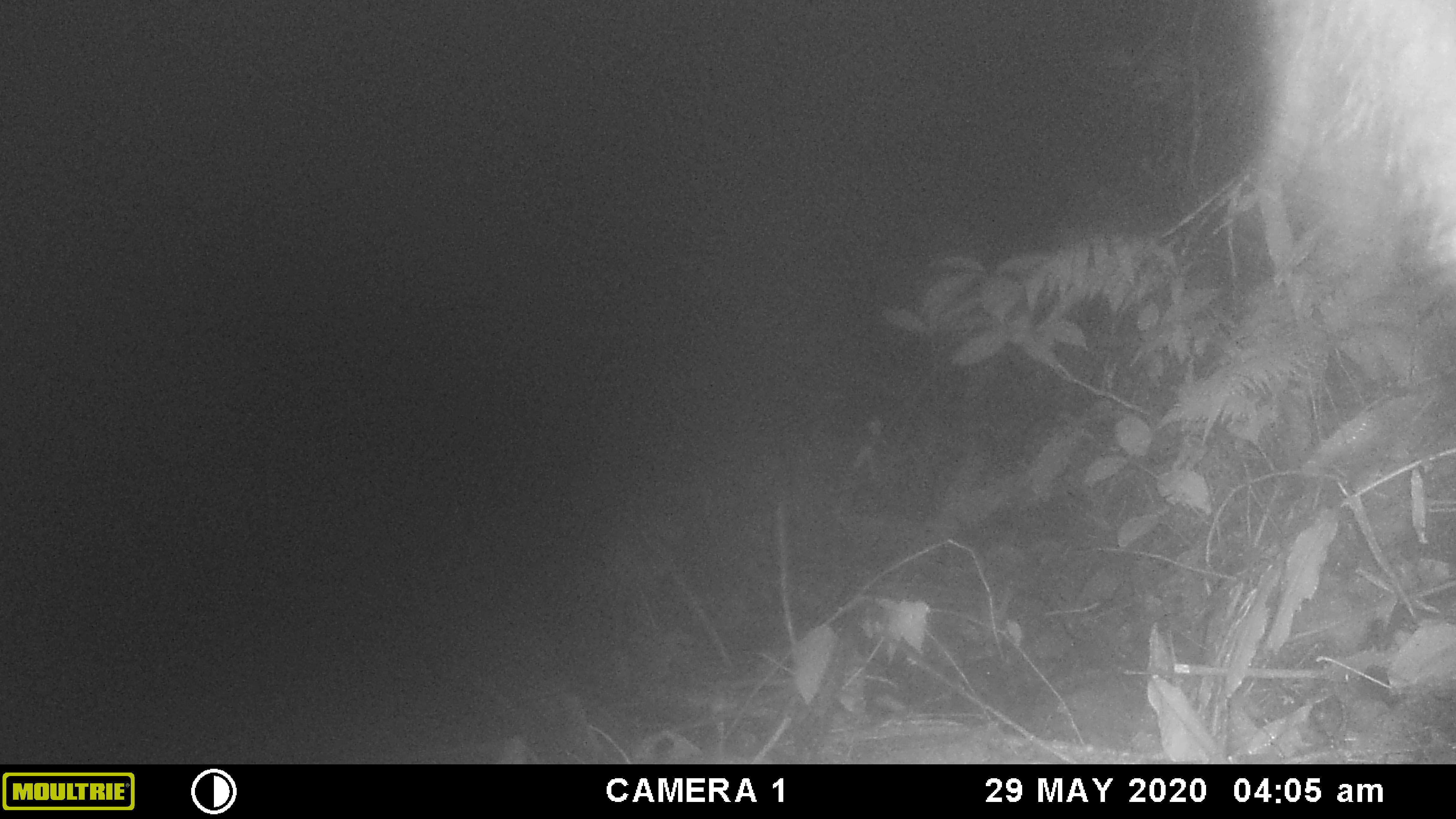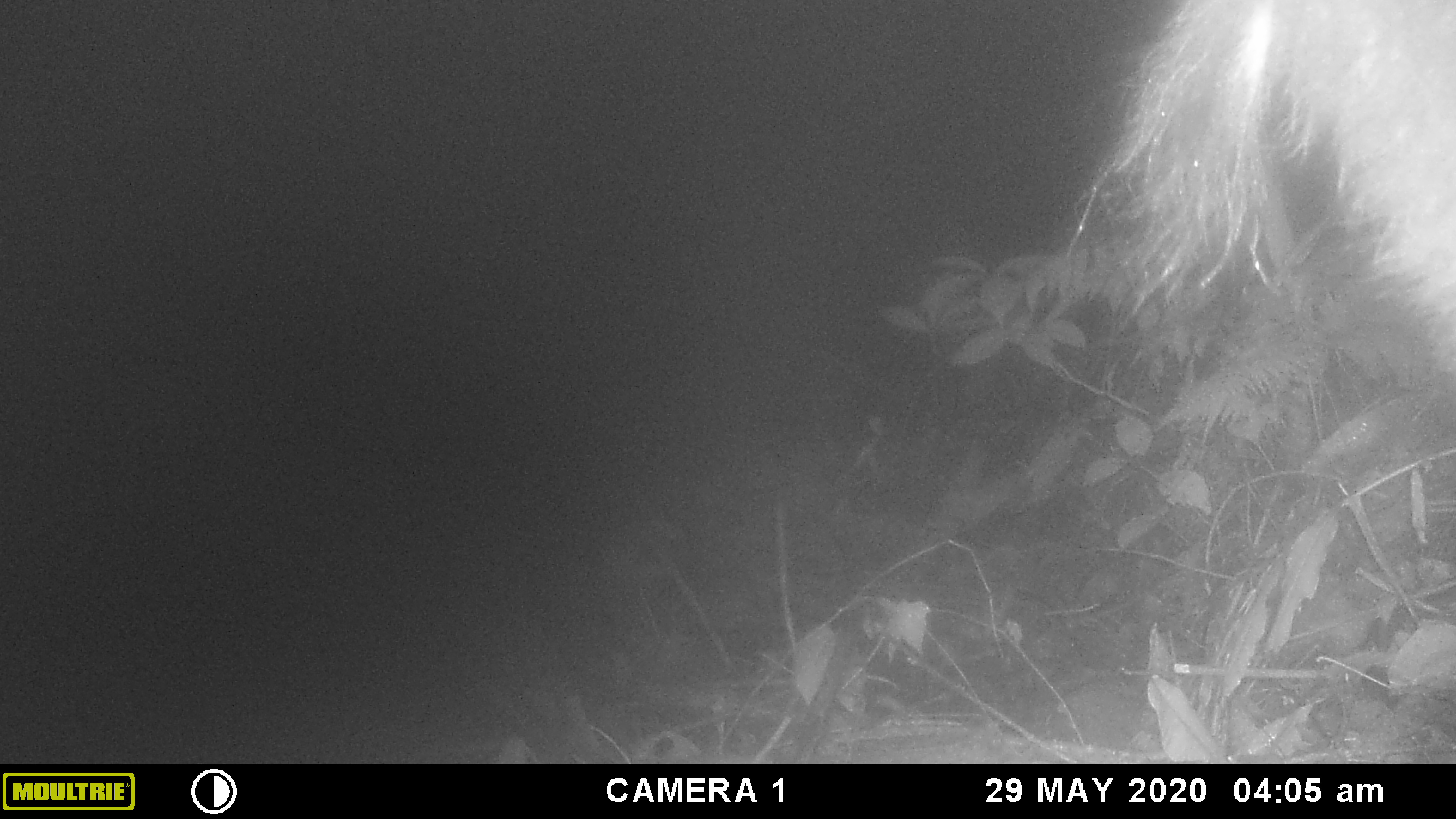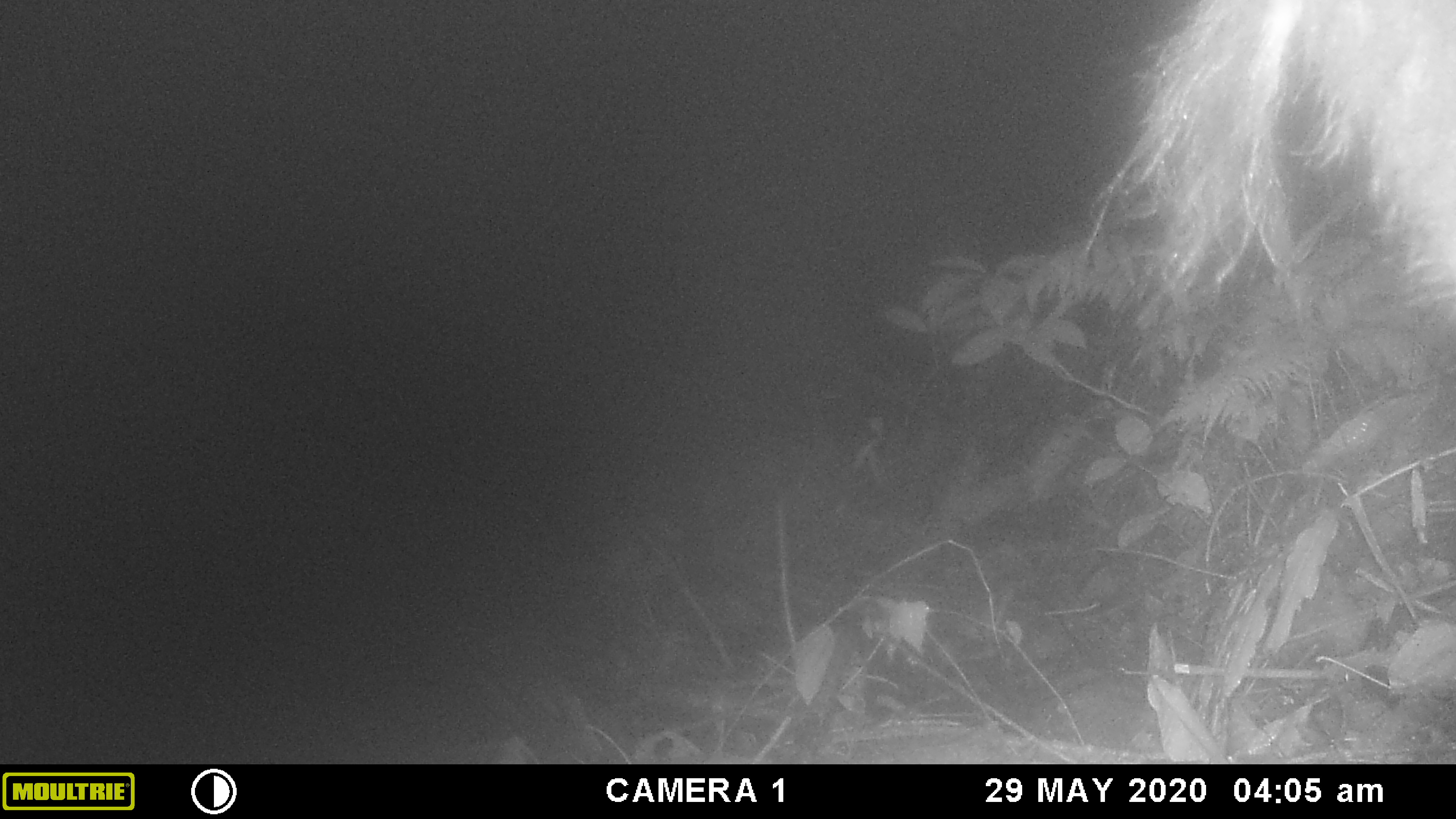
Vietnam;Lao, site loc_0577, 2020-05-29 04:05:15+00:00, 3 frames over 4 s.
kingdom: Animalia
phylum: Chordata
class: Mammalia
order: Artiodactyla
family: Bovidae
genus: Capricornis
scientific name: Capricornis sumatraensis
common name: chinese serow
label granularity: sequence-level